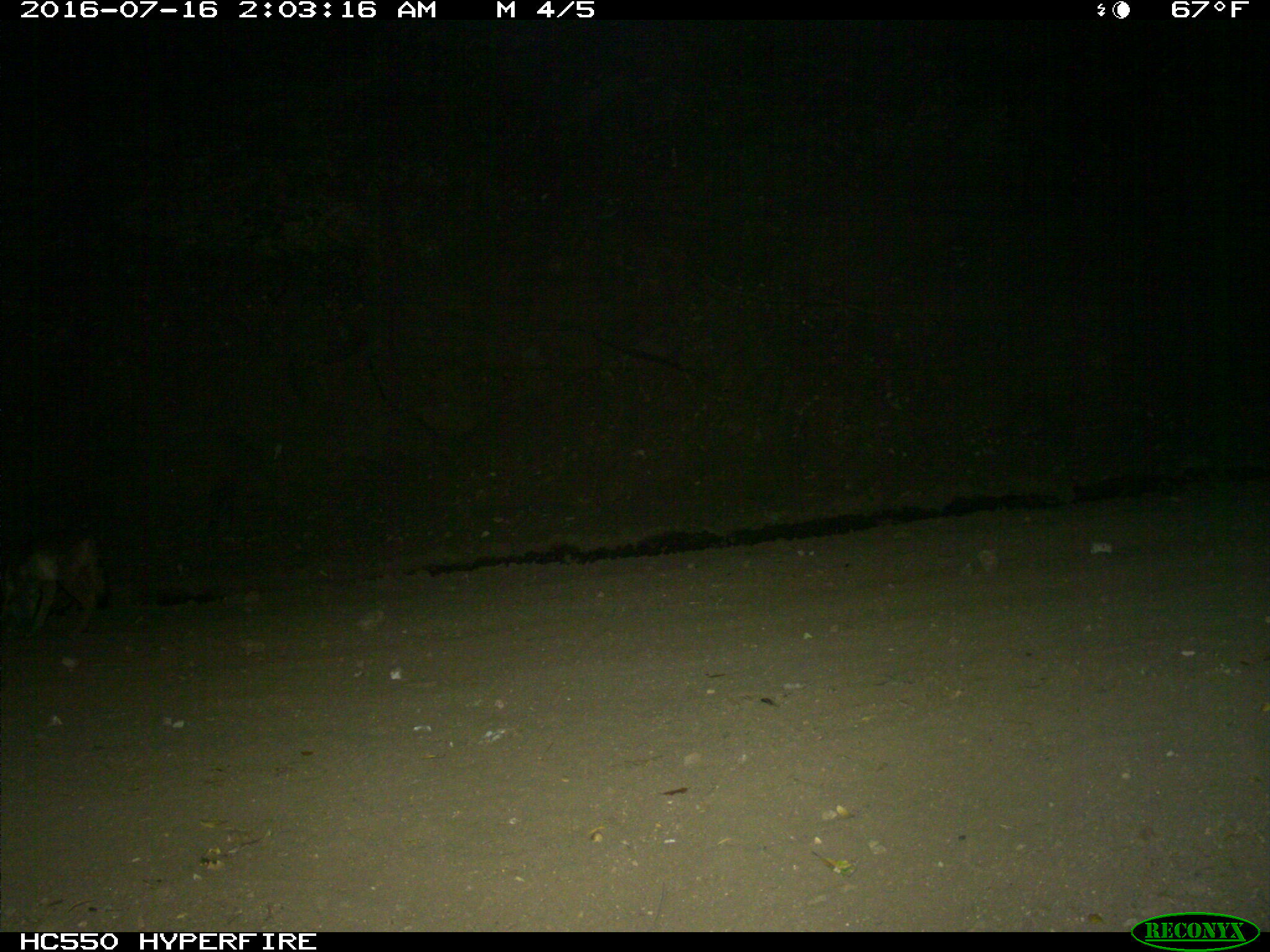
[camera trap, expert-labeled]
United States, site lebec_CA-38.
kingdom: Animalia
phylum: Chordata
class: Mammalia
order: Carnivora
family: Canidae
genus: Canis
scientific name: Canis latrans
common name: coyote